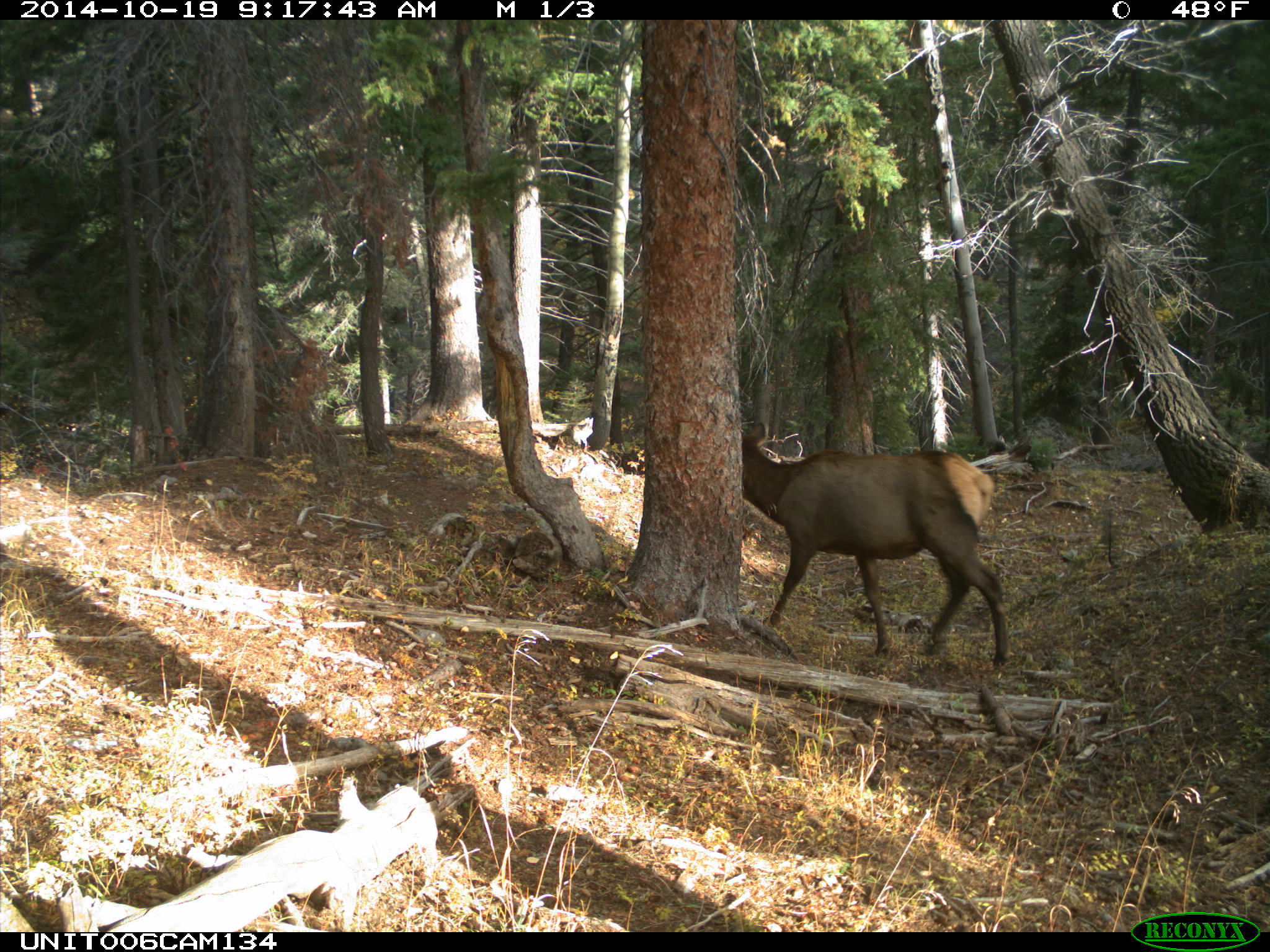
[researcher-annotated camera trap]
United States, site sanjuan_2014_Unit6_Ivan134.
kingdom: Animalia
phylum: Chordata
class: Mammalia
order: Artiodactyla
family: Cervidae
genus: Cervus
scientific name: Cervus elaphus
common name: red deer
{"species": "Cervus elaphus (red deer)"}